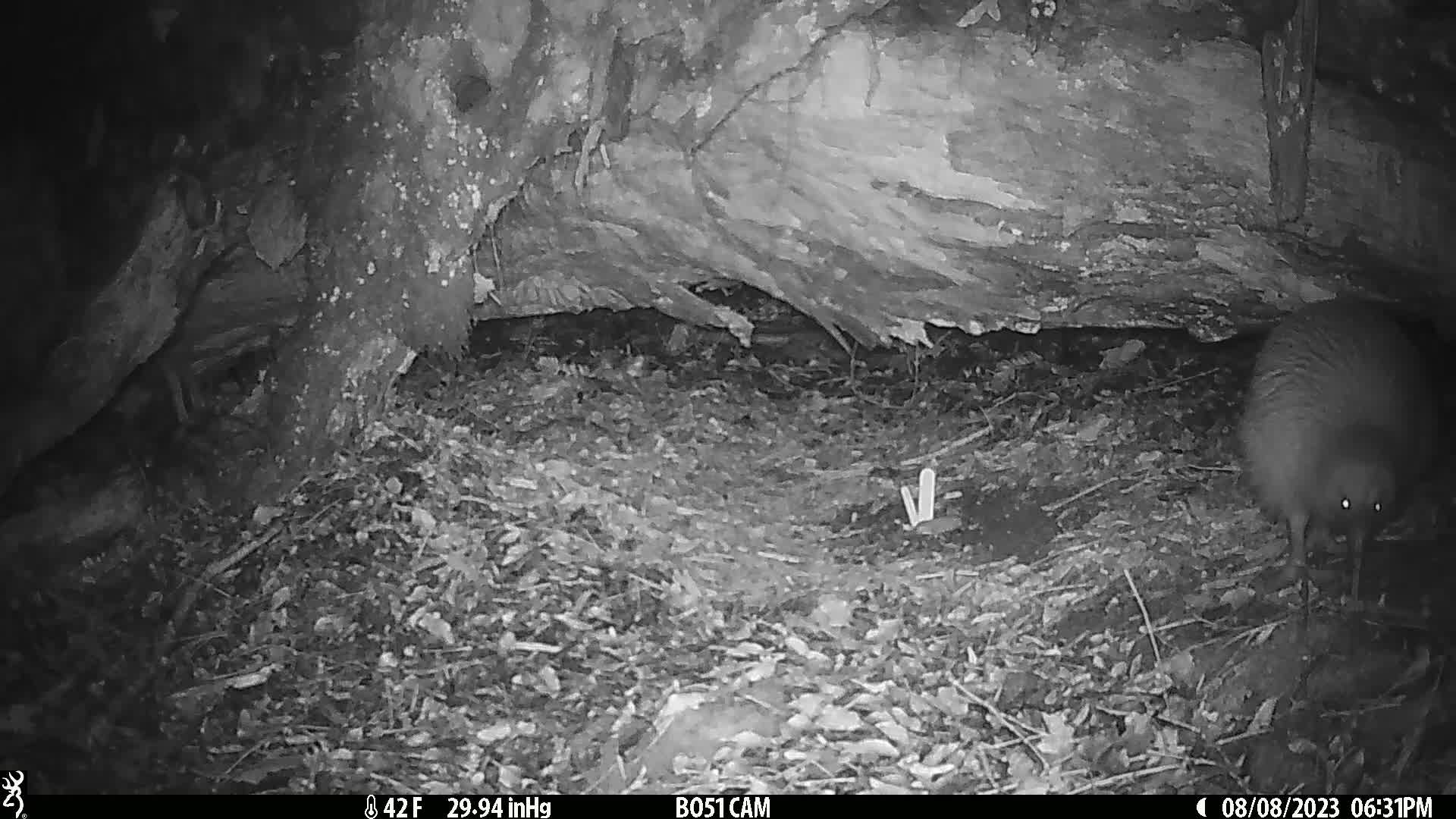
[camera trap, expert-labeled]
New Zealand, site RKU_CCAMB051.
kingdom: Animalia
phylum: Chordata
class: Aves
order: Apterygiformes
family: Apterygidae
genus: Apteryx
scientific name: Apteryx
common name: kiwi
Kiwi (Apteryx).